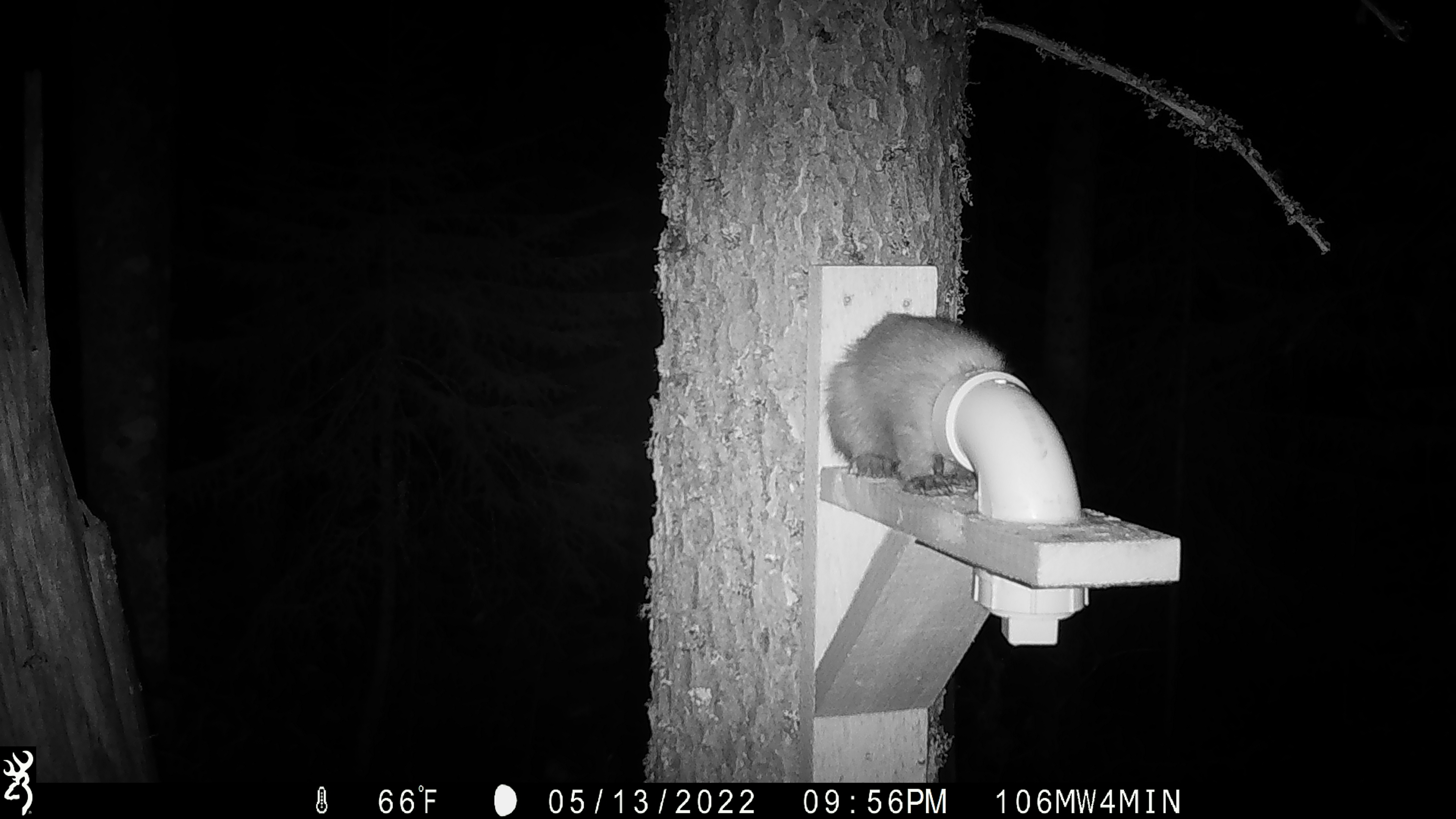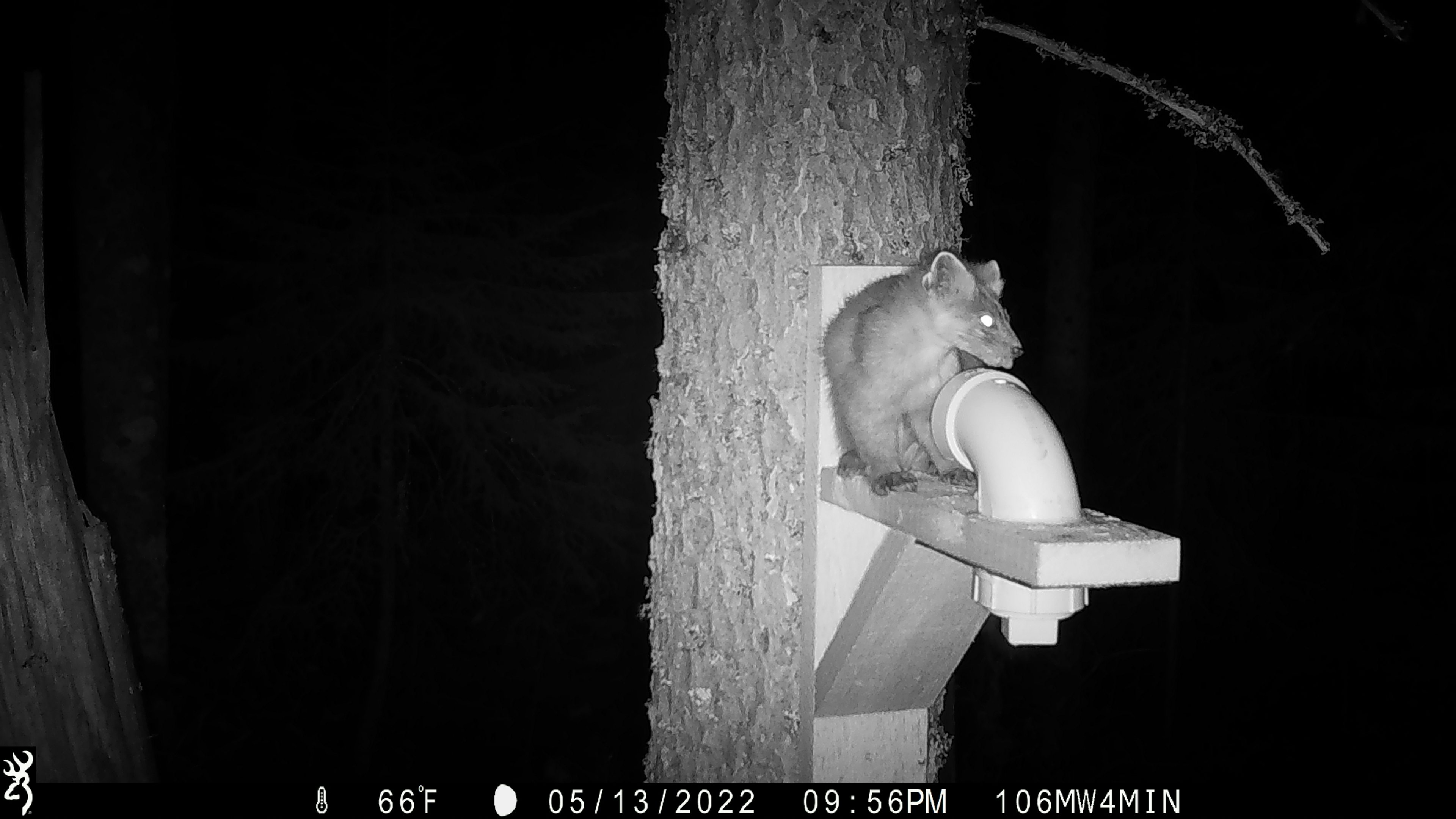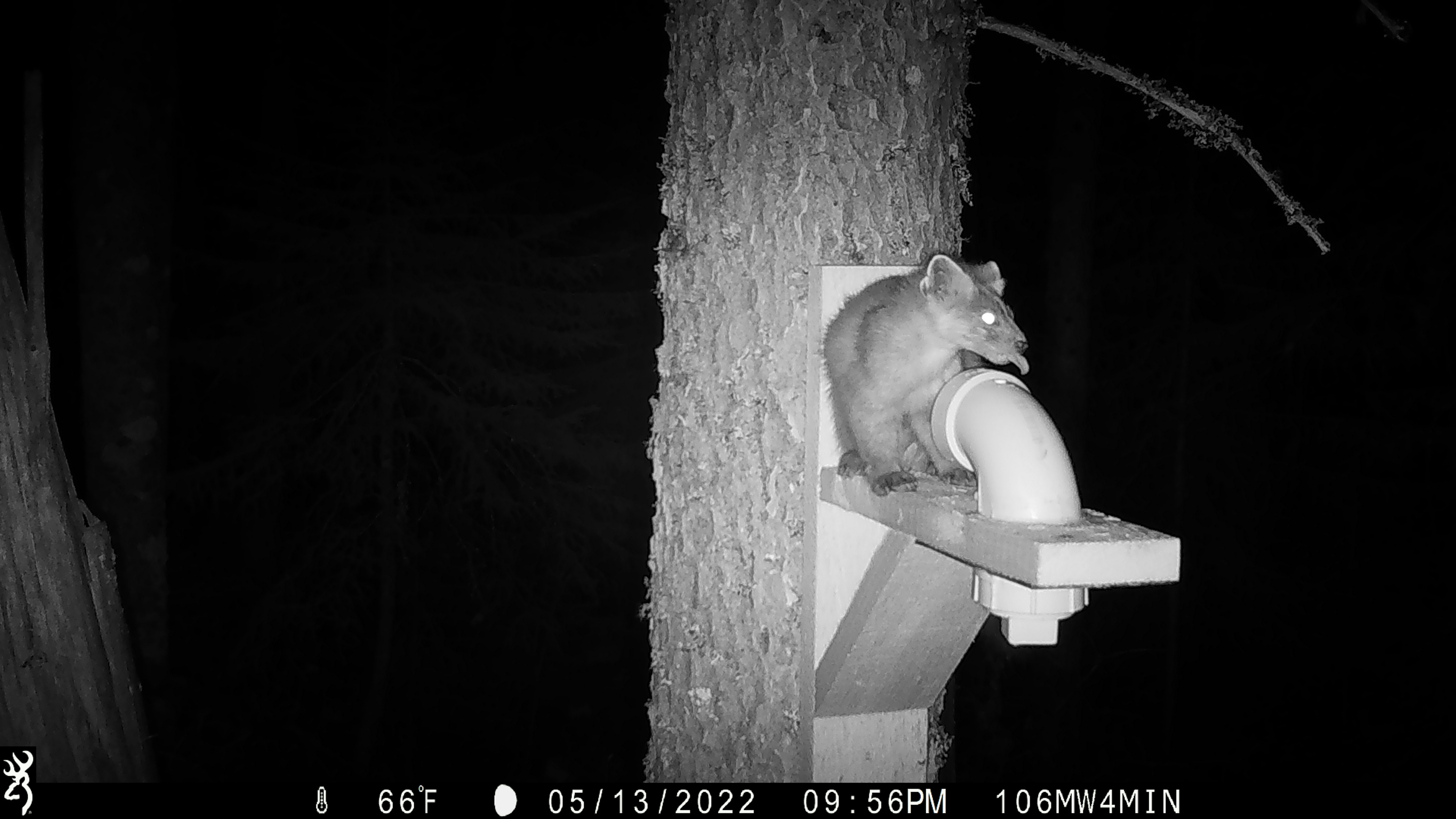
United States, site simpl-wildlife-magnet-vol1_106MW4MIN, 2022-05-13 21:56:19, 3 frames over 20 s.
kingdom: Animalia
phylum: Chordata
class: Mammalia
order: Carnivora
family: Mustelidae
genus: Martes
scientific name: Martes americana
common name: american marten